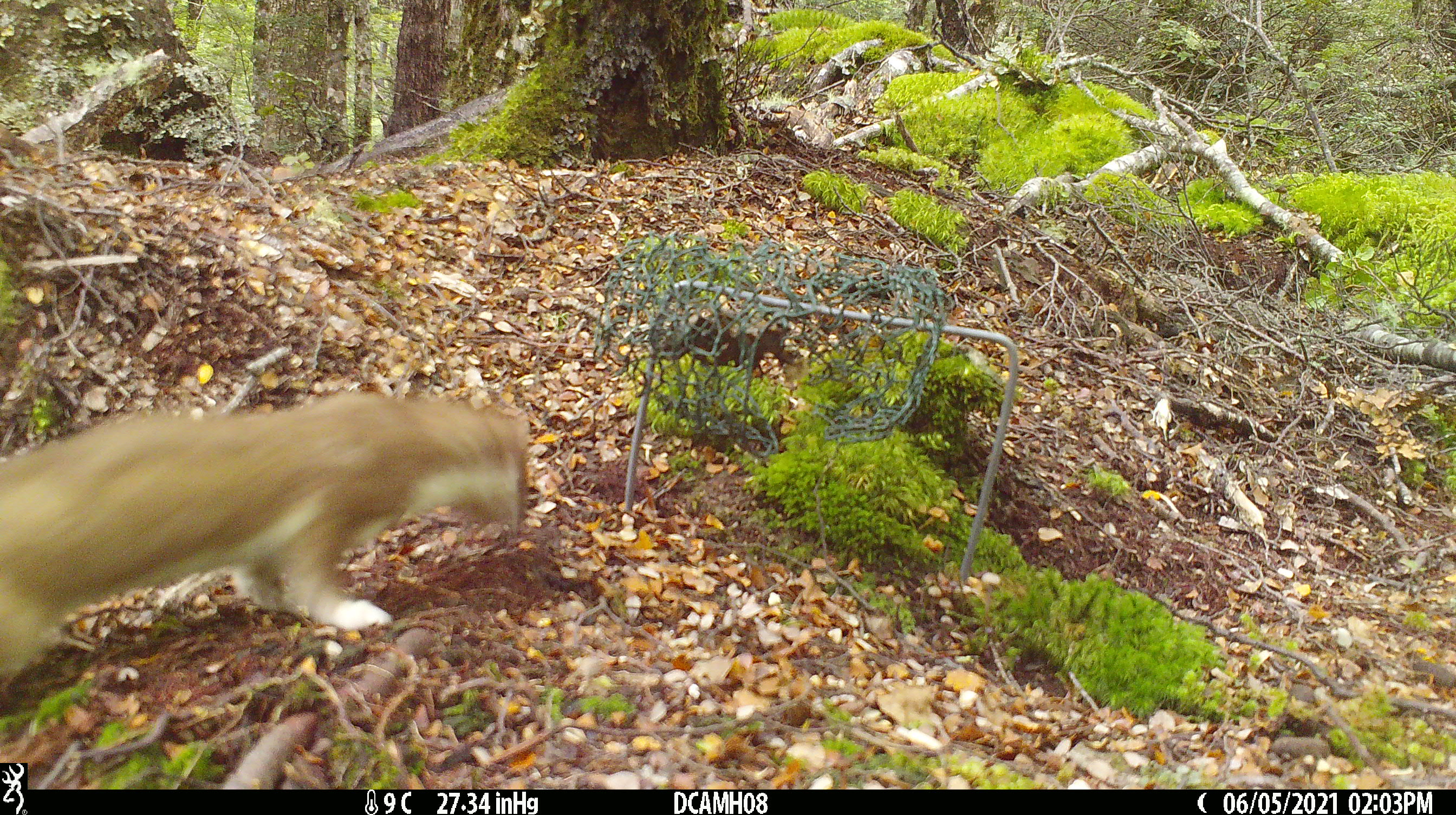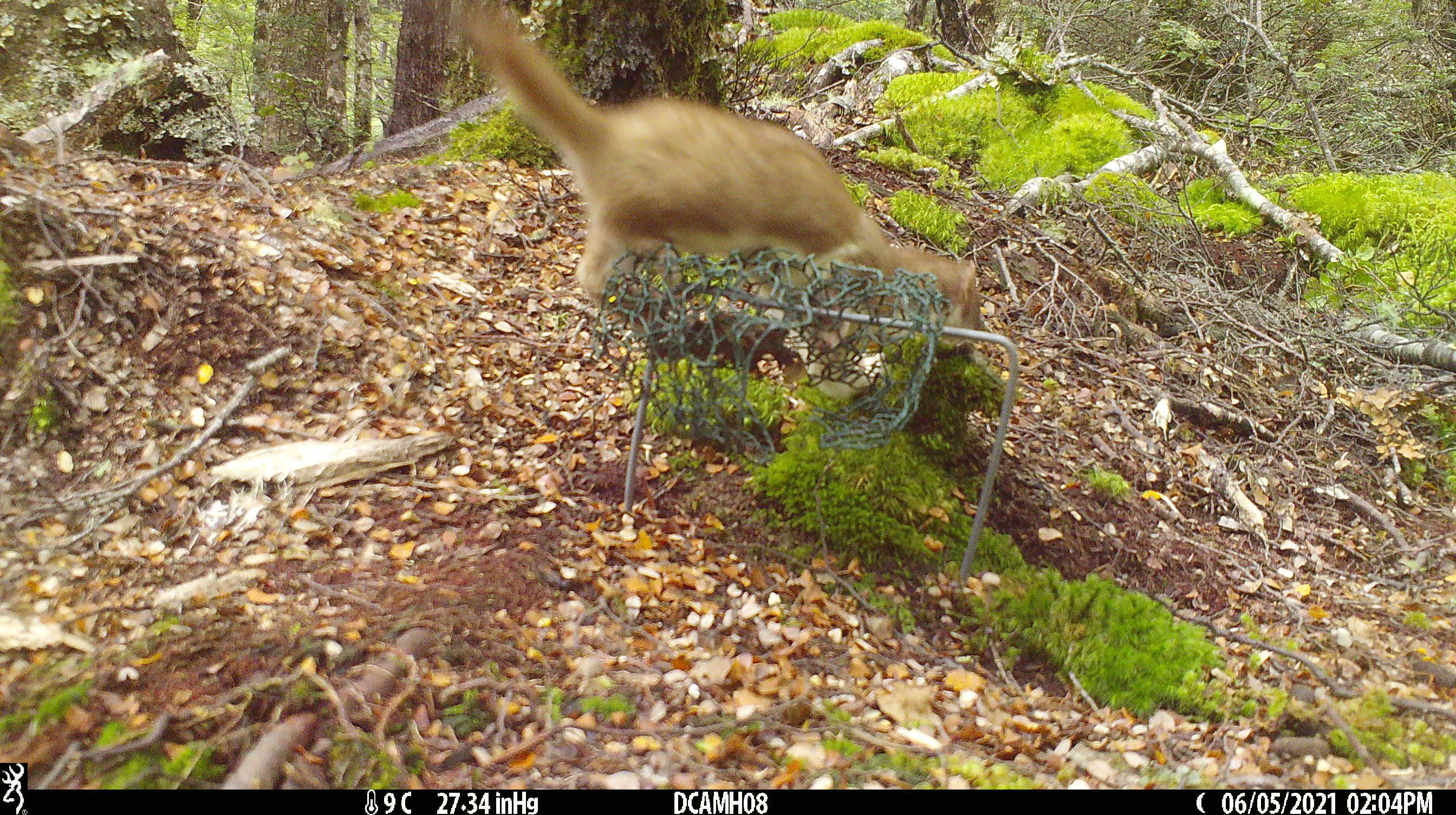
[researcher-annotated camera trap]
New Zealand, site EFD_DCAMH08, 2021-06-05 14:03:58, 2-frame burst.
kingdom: Animalia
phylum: Chordata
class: Mammalia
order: Carnivora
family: Mustelidae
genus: Mustela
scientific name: Mustela erminea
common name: stoat